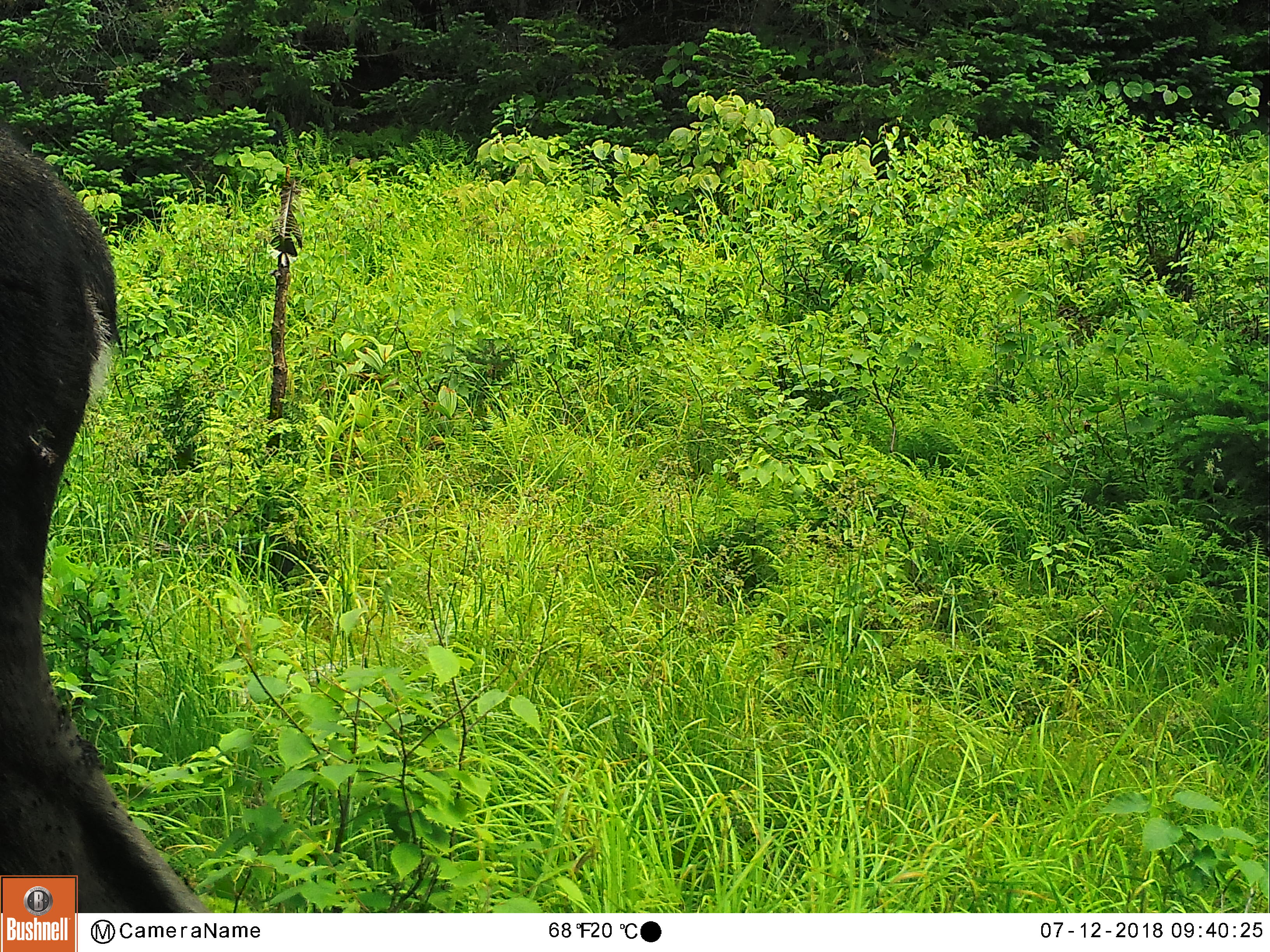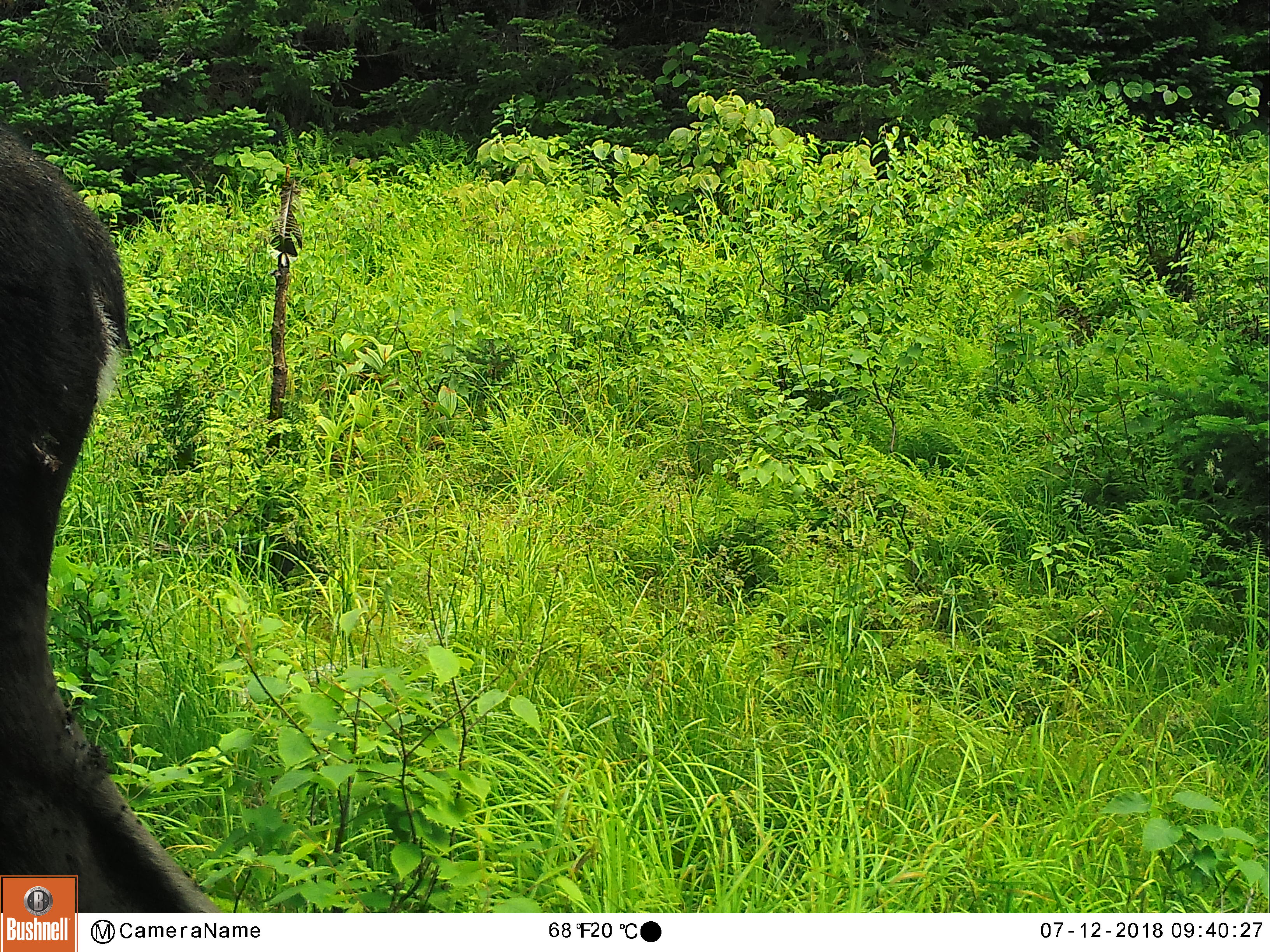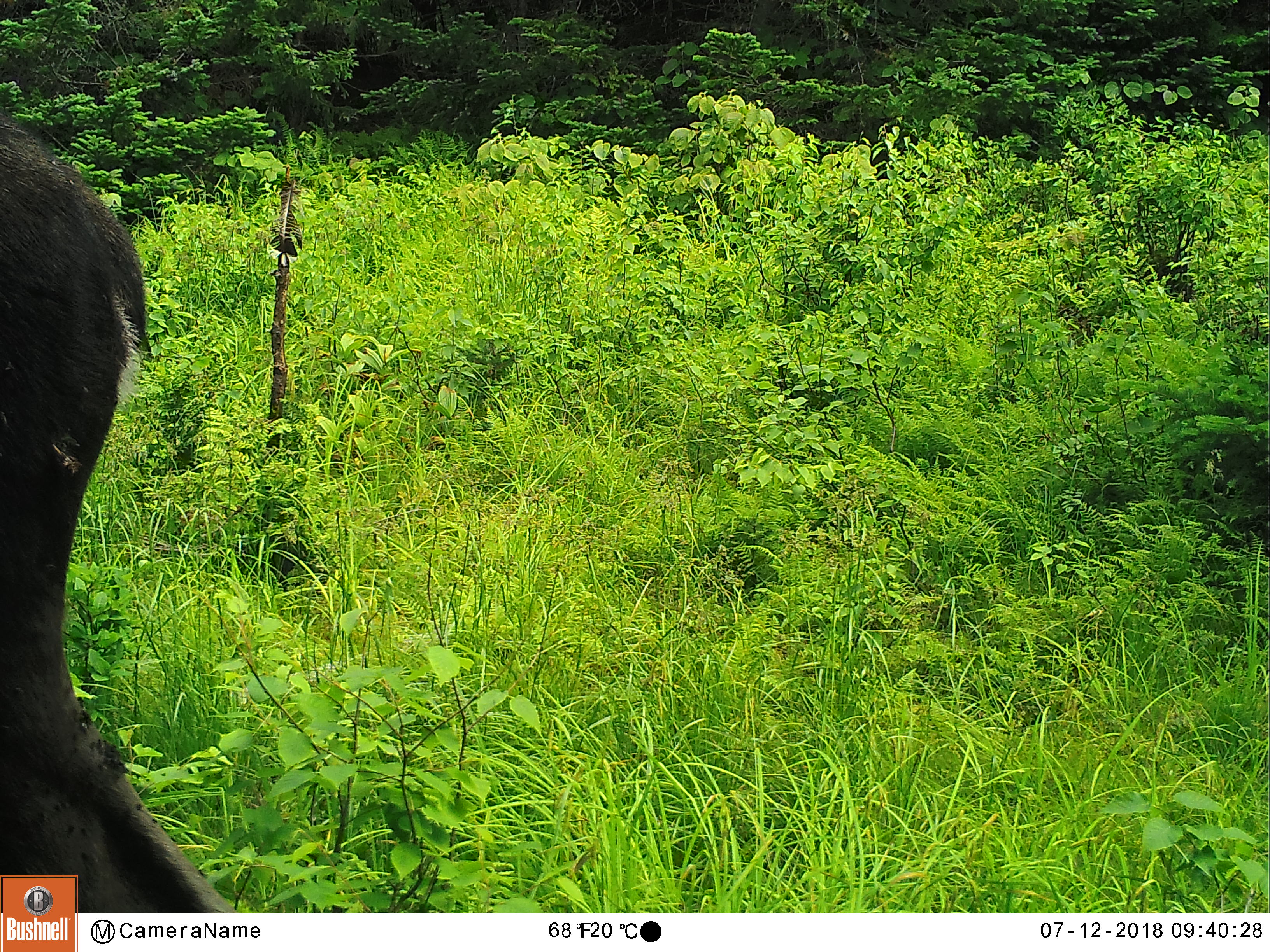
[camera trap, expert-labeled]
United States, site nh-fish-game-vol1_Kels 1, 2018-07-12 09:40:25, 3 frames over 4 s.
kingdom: Animalia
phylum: Chordata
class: Mammalia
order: Artiodactyla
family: Cervidae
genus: Alces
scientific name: Alces alces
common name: moose